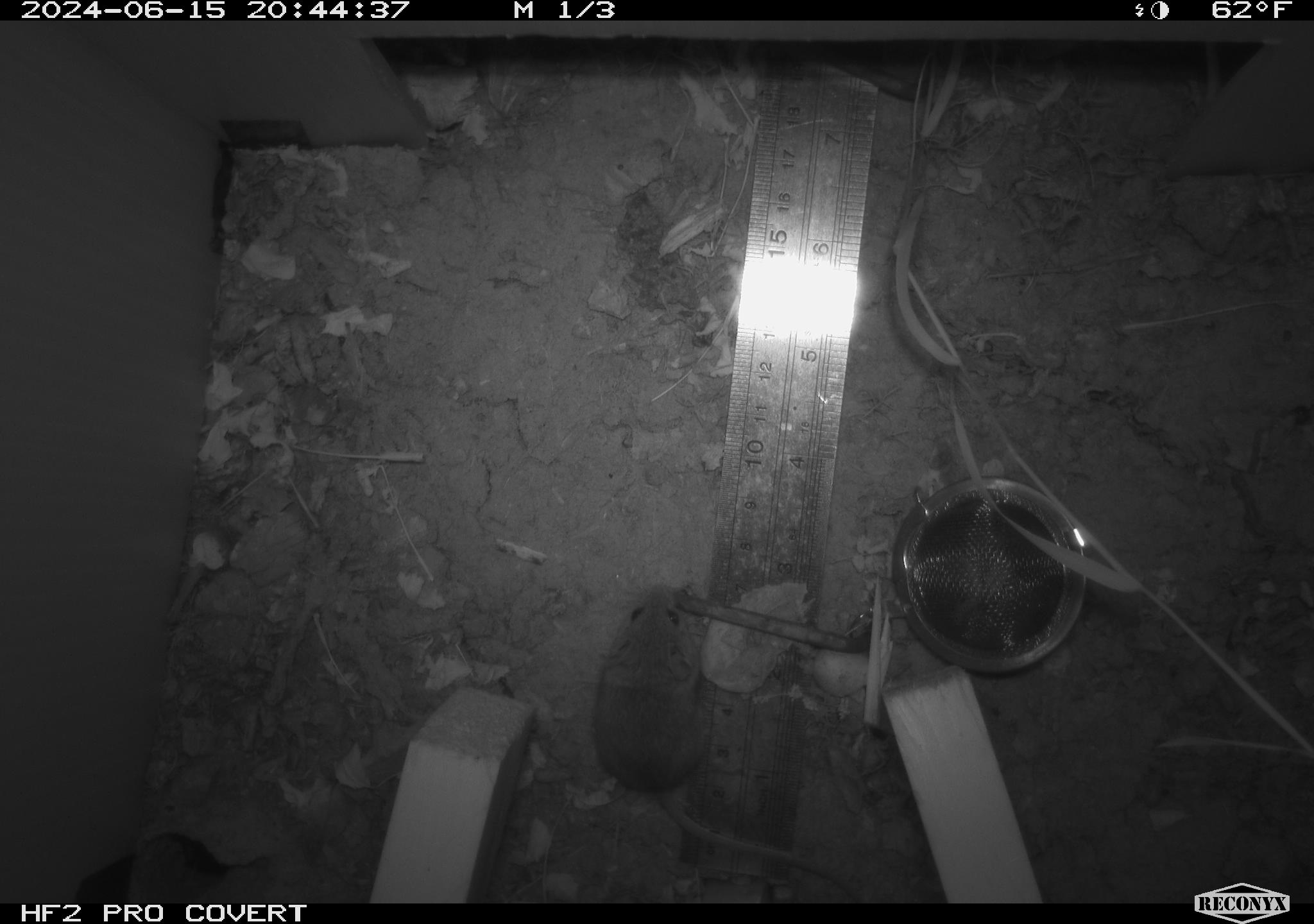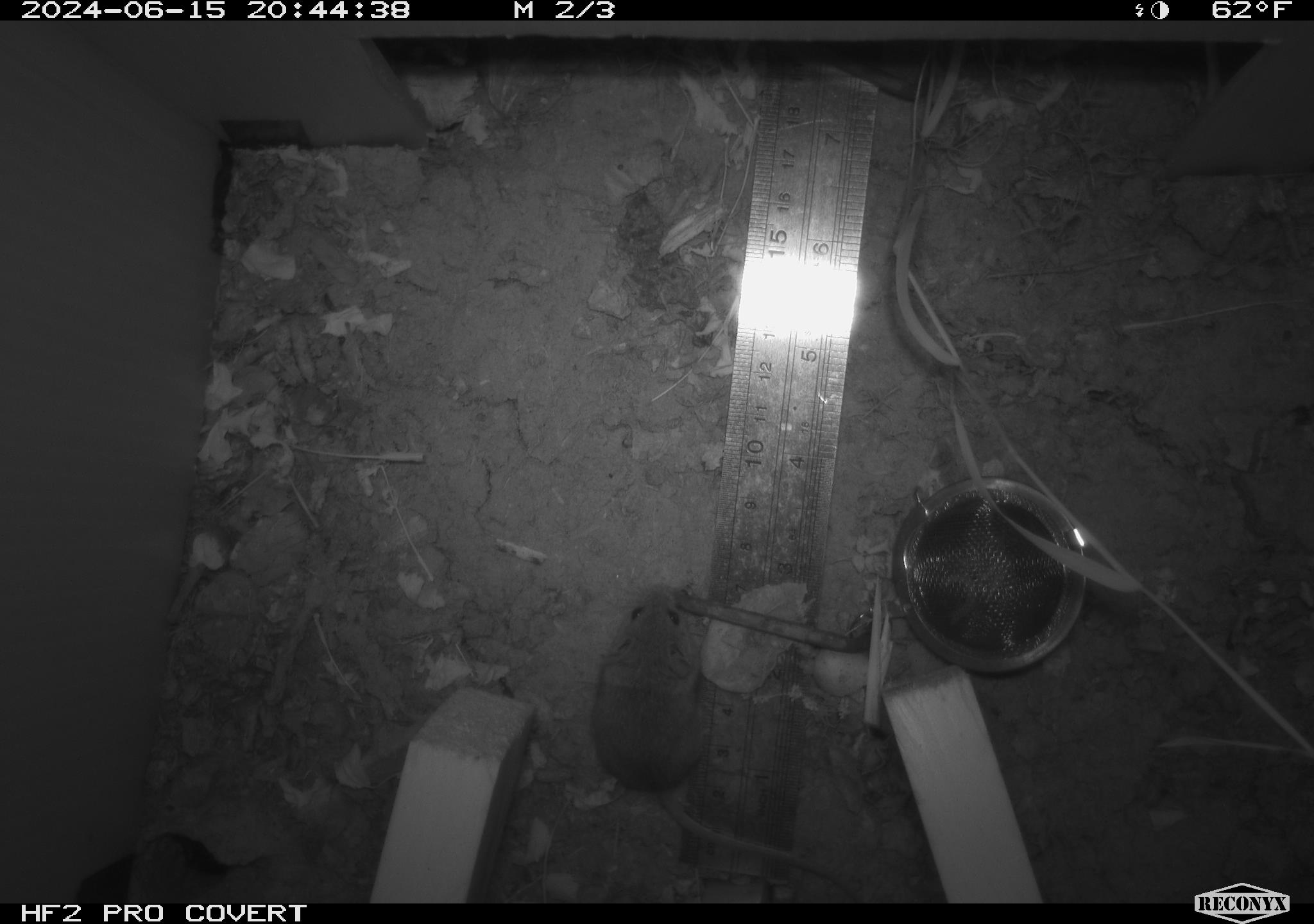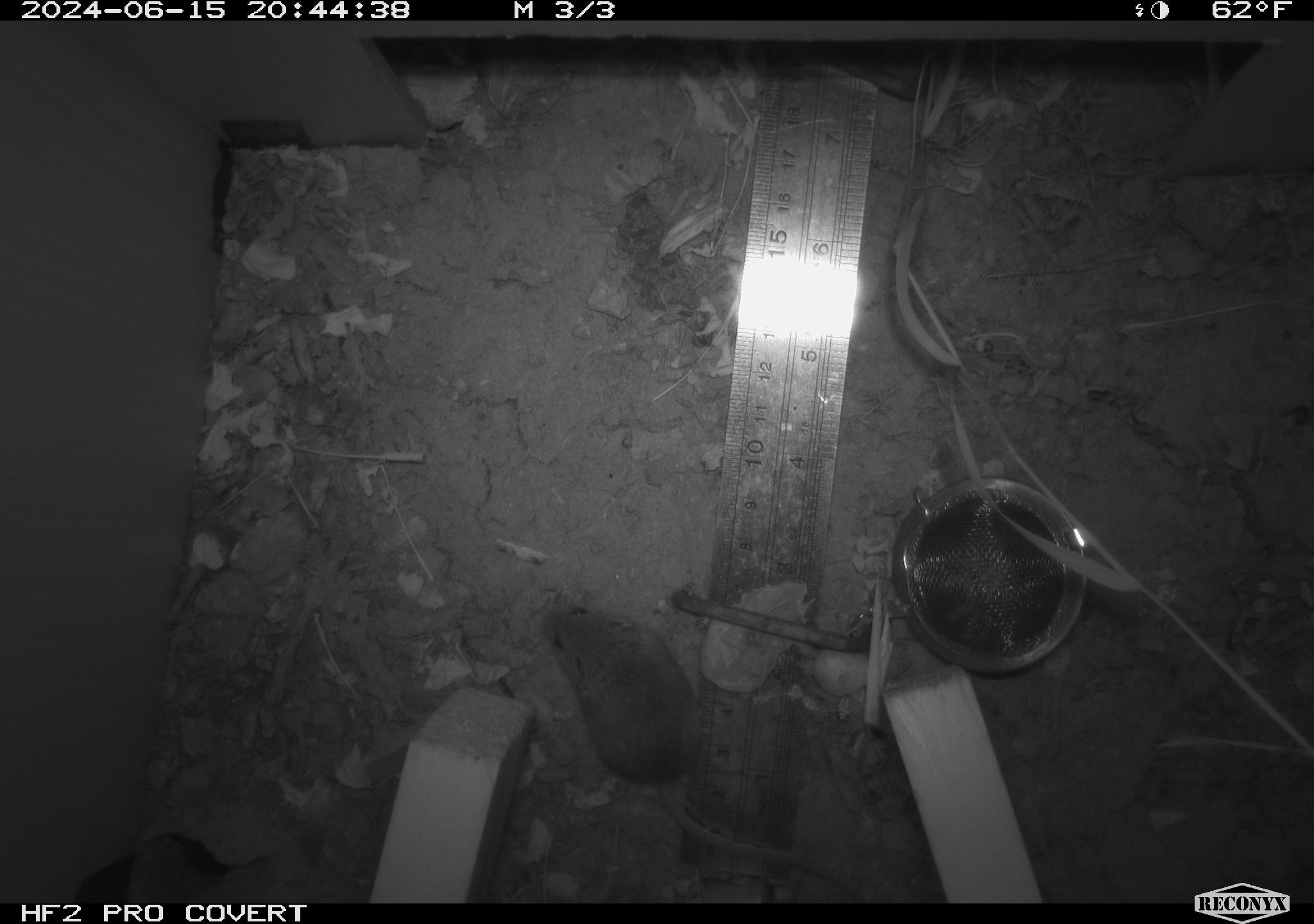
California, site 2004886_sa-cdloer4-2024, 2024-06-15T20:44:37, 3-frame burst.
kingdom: Animalia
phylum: Chordata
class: Mammalia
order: Rodentia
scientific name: Rodentia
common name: rodent